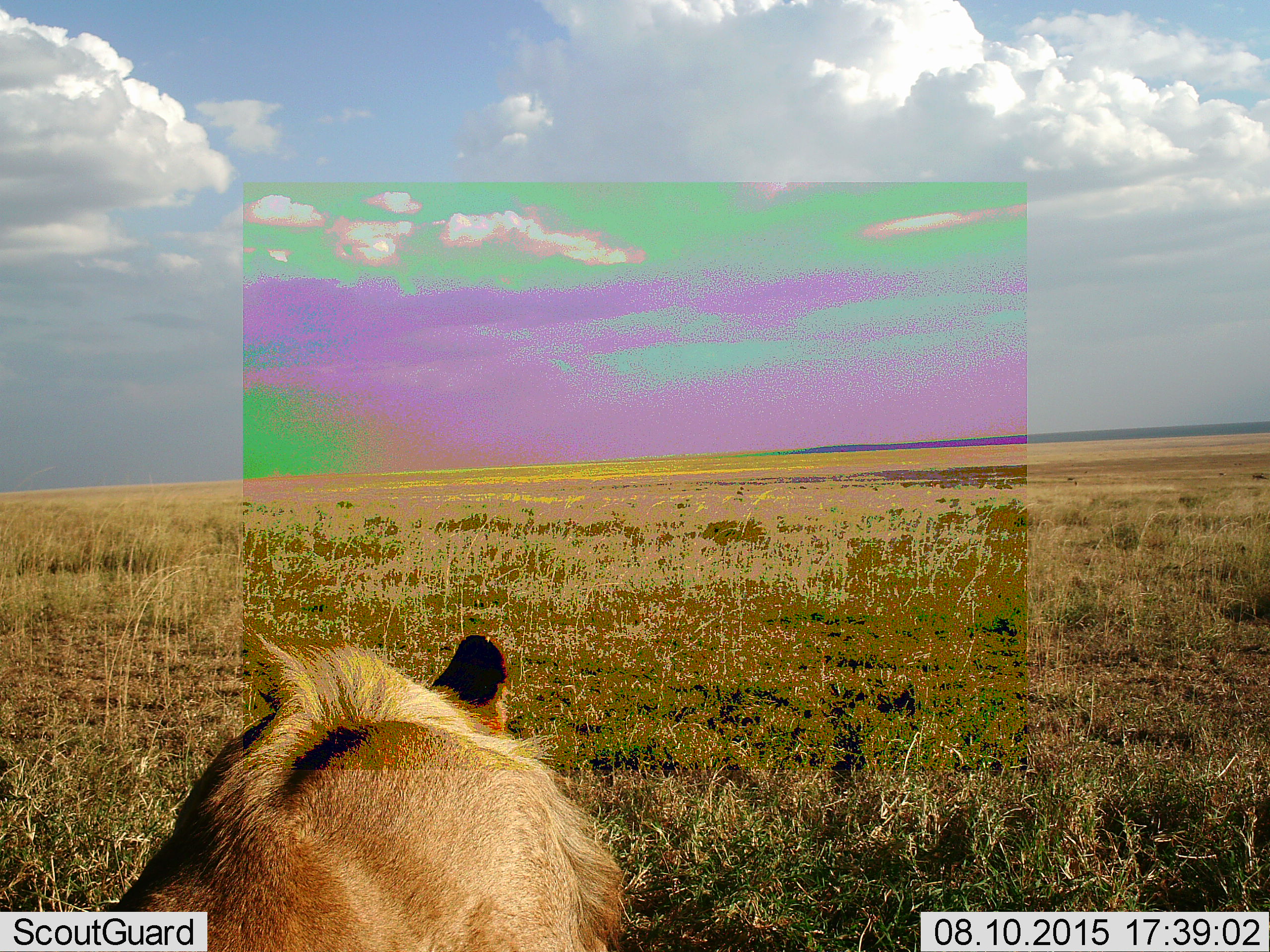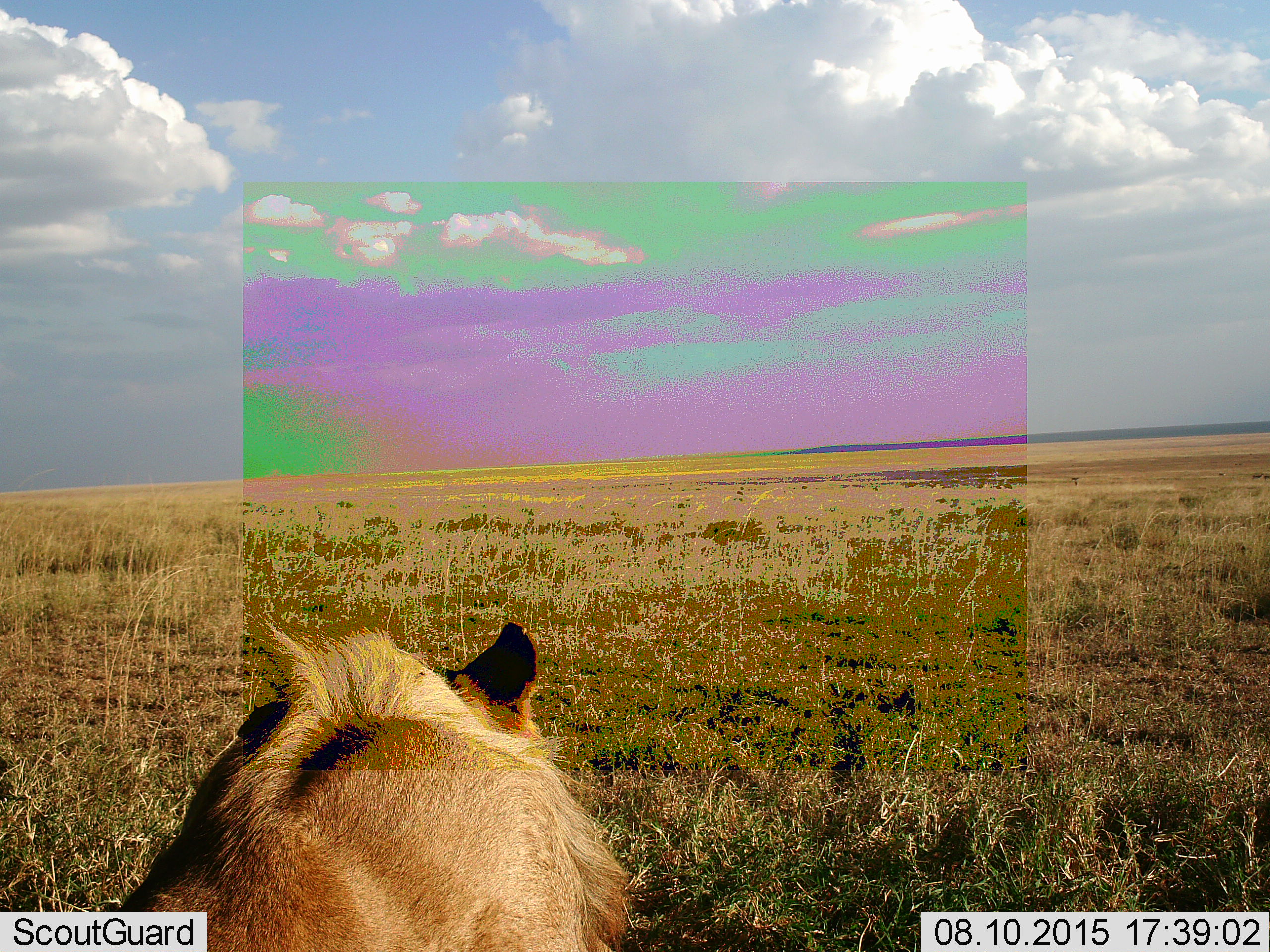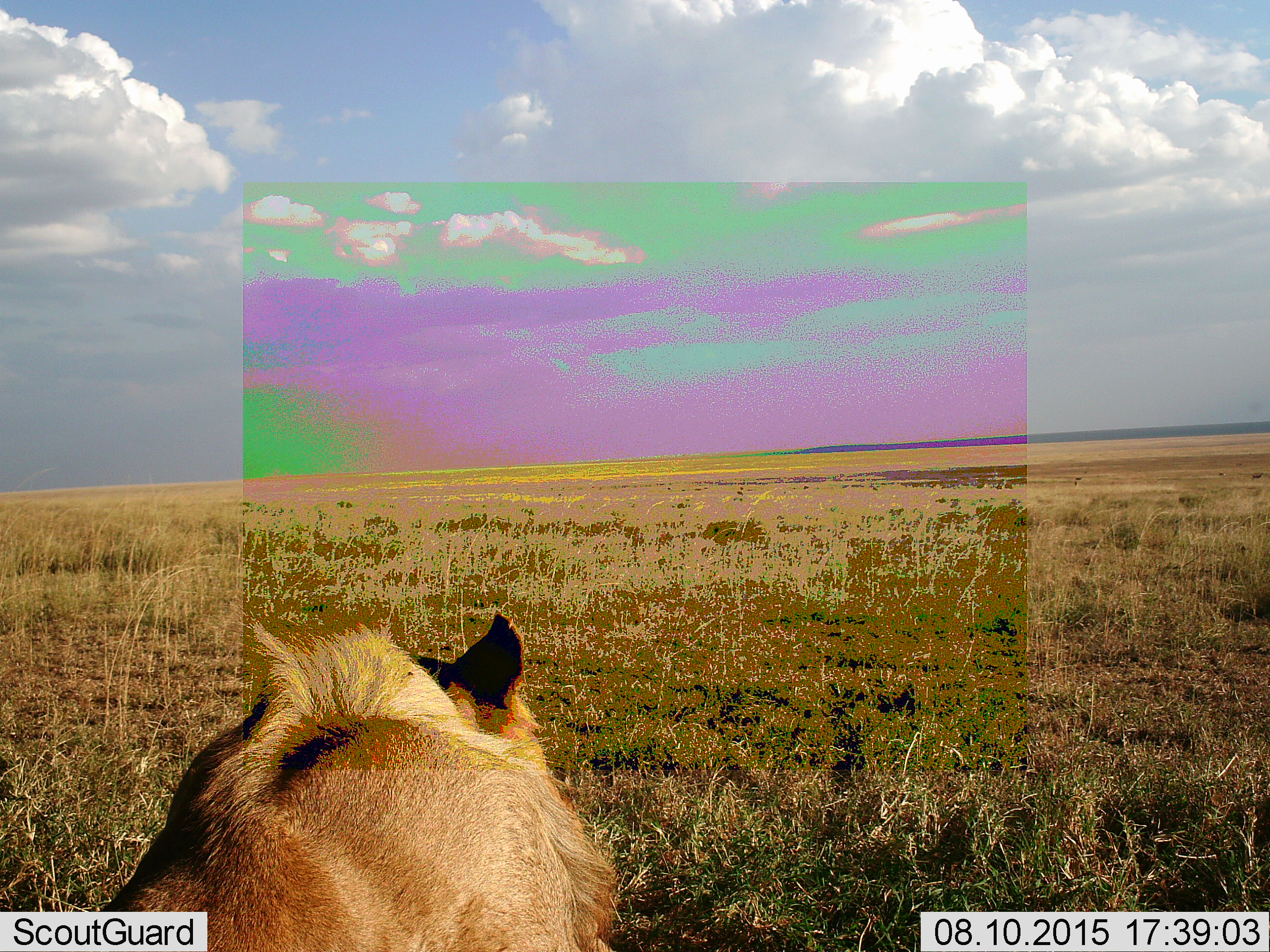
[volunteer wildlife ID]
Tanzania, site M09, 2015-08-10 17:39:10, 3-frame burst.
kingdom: Animalia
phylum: Chordata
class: Mammalia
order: Carnivora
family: Felidae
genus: Panthera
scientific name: Panthera leo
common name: lion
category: lionmale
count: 1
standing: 0%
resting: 100%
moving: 0%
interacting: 0%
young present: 0%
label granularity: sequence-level